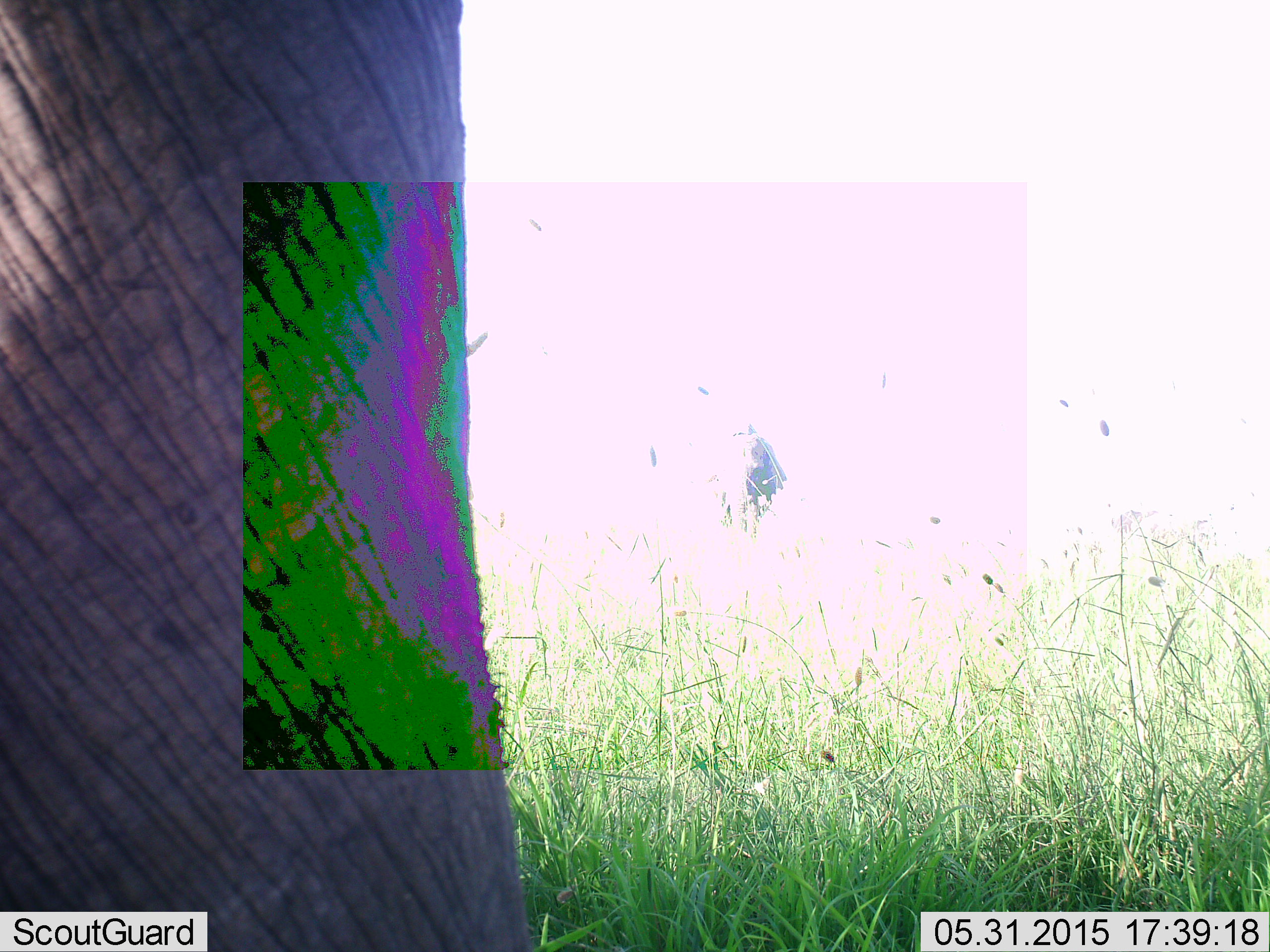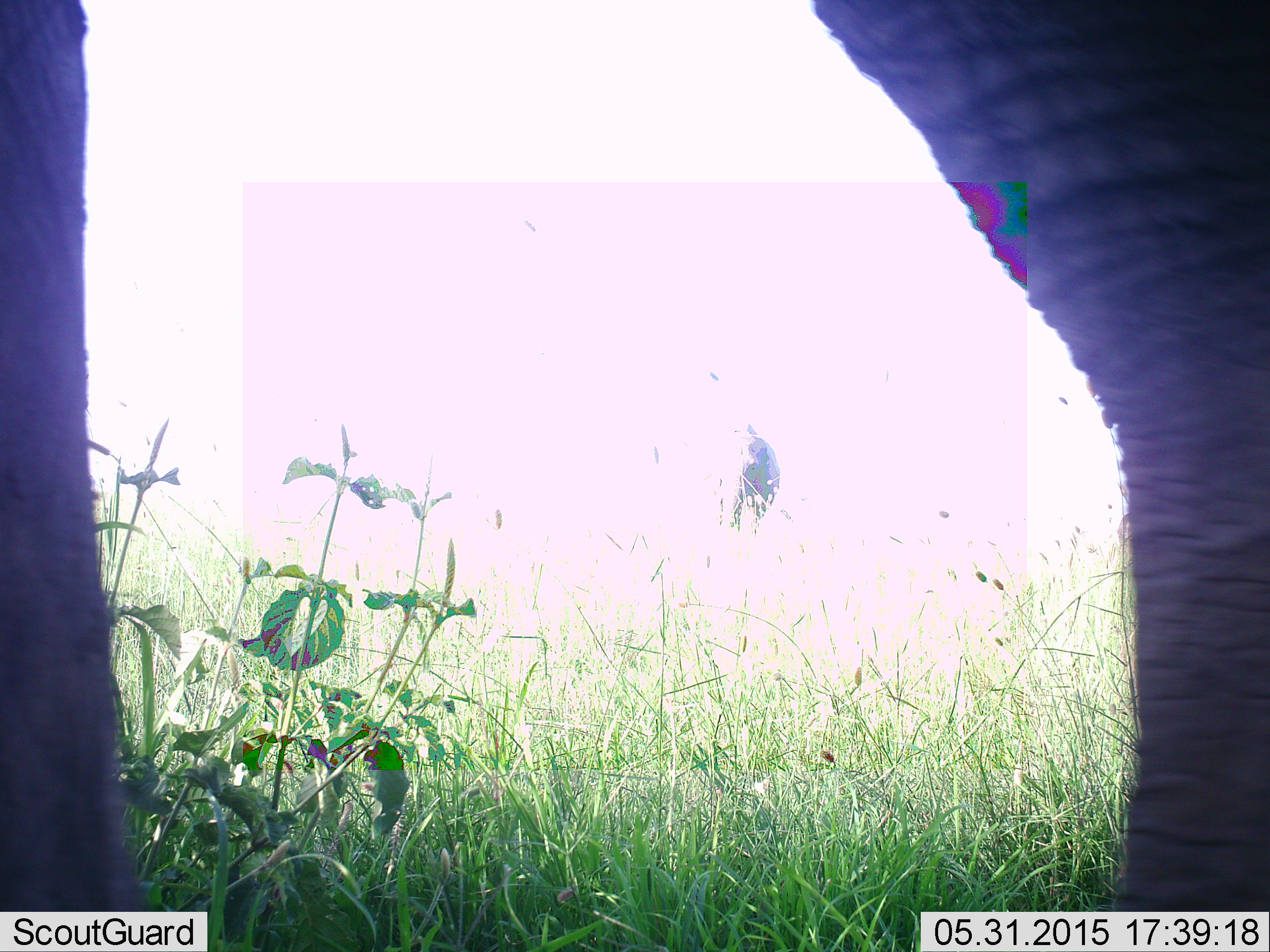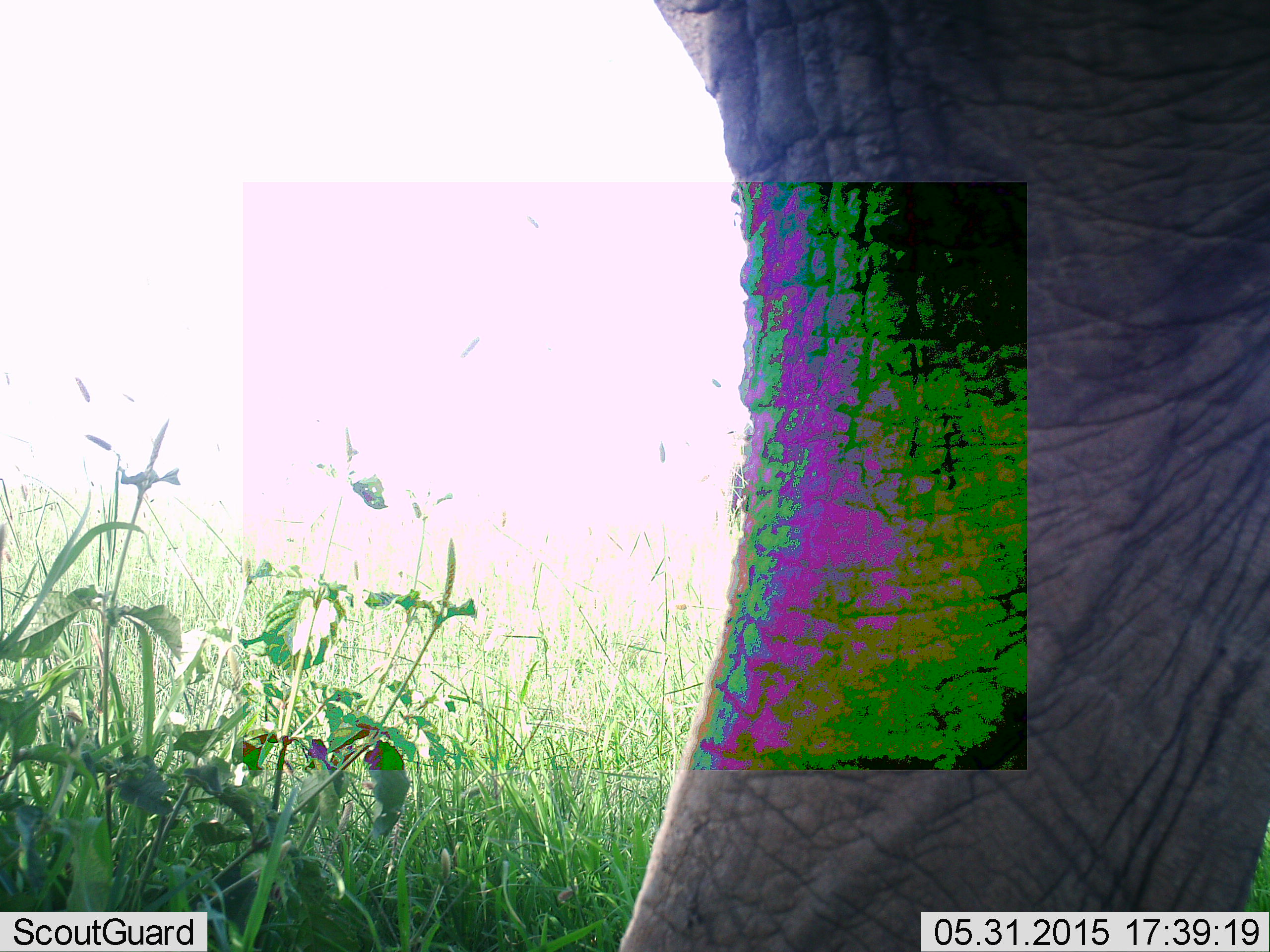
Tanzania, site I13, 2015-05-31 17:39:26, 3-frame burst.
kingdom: Animalia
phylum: Chordata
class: Mammalia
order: Proboscidea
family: Elephantidae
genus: Loxodonta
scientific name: Loxodonta africana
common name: african bush elephant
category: elephant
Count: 2.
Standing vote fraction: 80%.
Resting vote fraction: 0%.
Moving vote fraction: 40%.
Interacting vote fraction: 0%.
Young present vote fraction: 0%.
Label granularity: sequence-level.